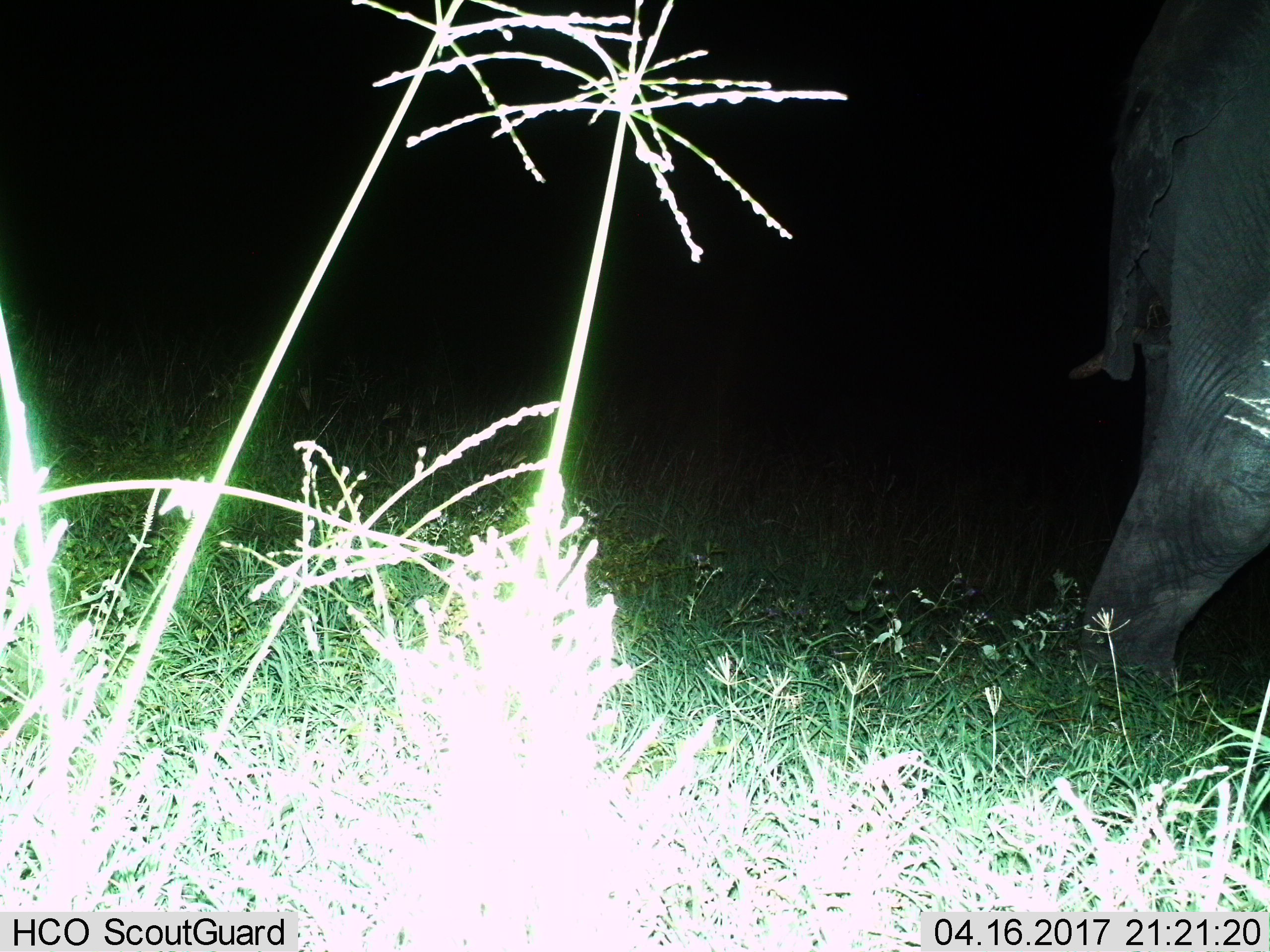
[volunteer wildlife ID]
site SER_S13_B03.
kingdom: Animalia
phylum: Chordata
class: Mammalia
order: Proboscidea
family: Elephantidae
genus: Loxodonta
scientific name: Loxodonta africana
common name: african bush elephant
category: elephant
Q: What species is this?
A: Elephant (african bush elephant) (Loxodonta africana).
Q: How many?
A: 1.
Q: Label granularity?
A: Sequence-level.